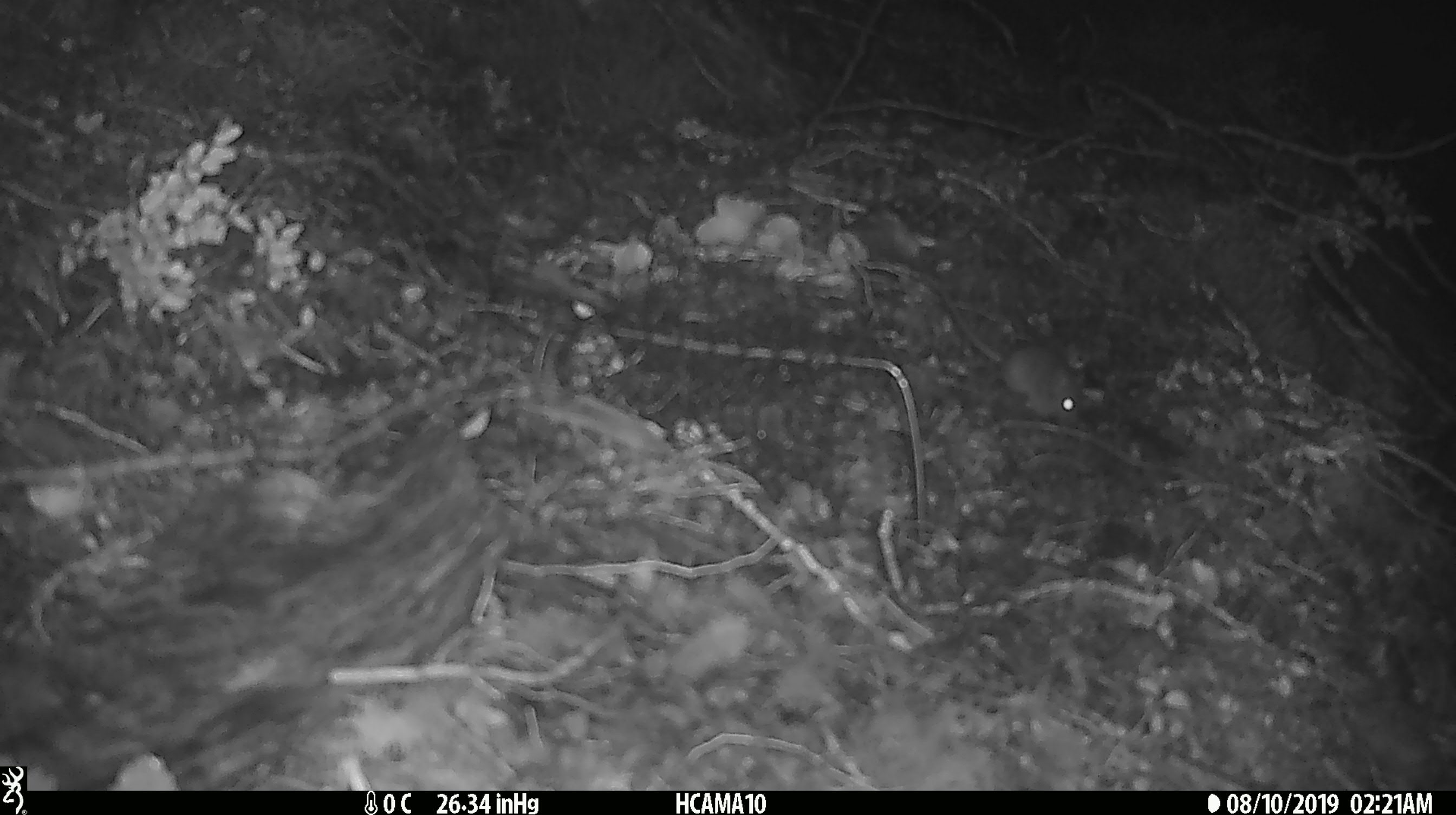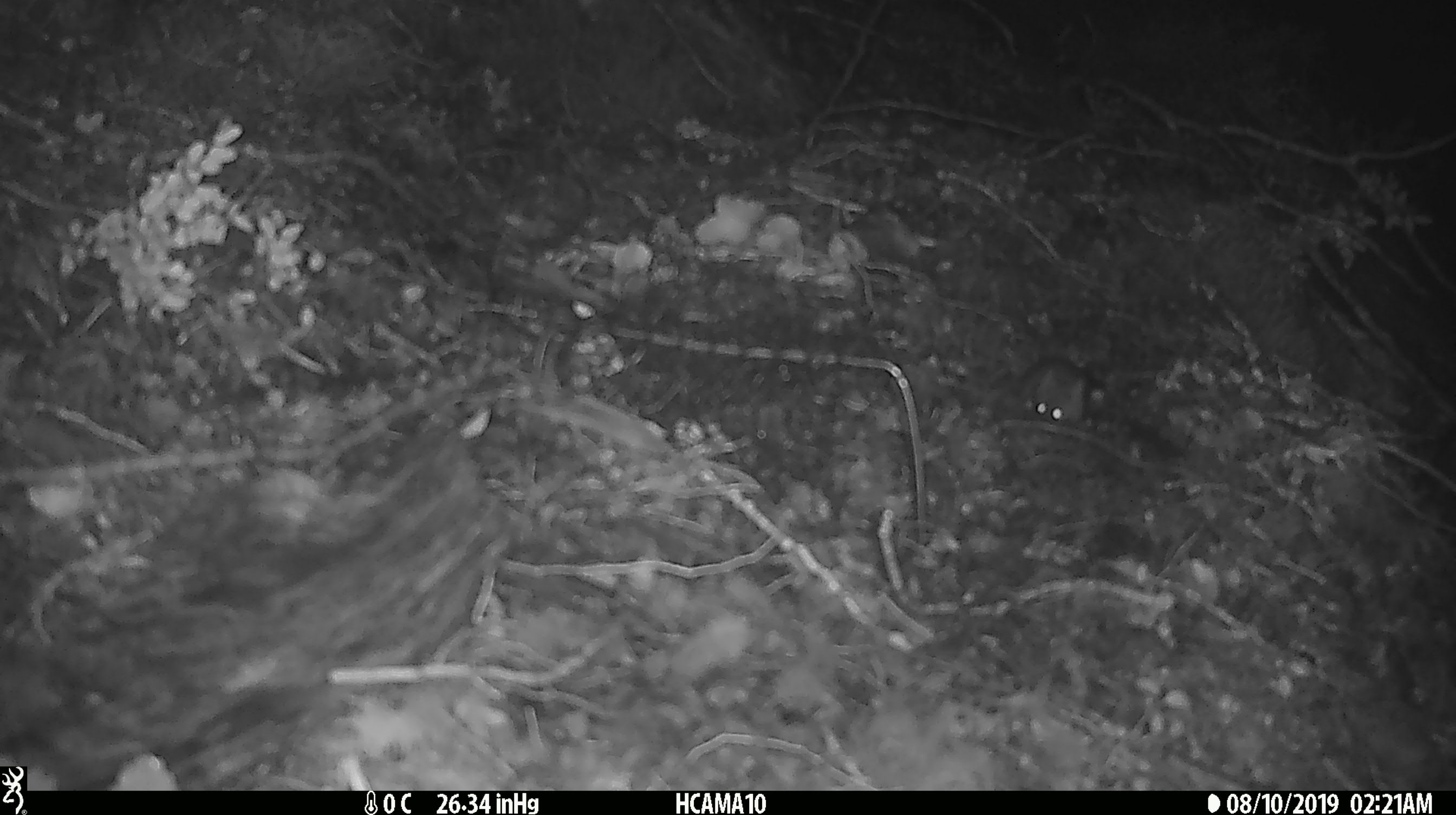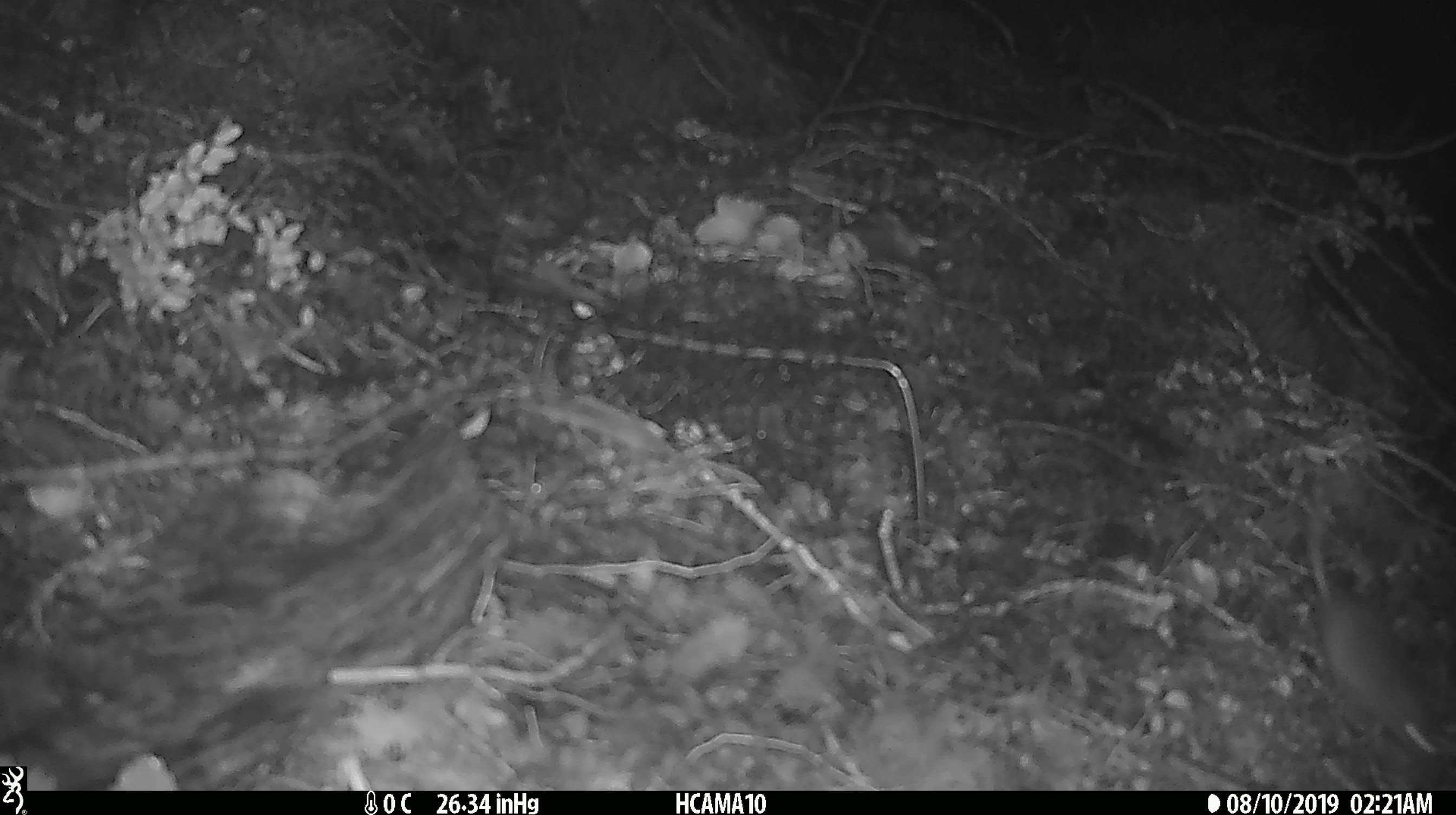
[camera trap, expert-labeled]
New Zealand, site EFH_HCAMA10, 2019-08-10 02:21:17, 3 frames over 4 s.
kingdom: Animalia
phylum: Chordata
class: Mammalia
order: Rodentia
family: Muridae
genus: Mus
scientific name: Mus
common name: mouse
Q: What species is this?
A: Mouse (Mus).